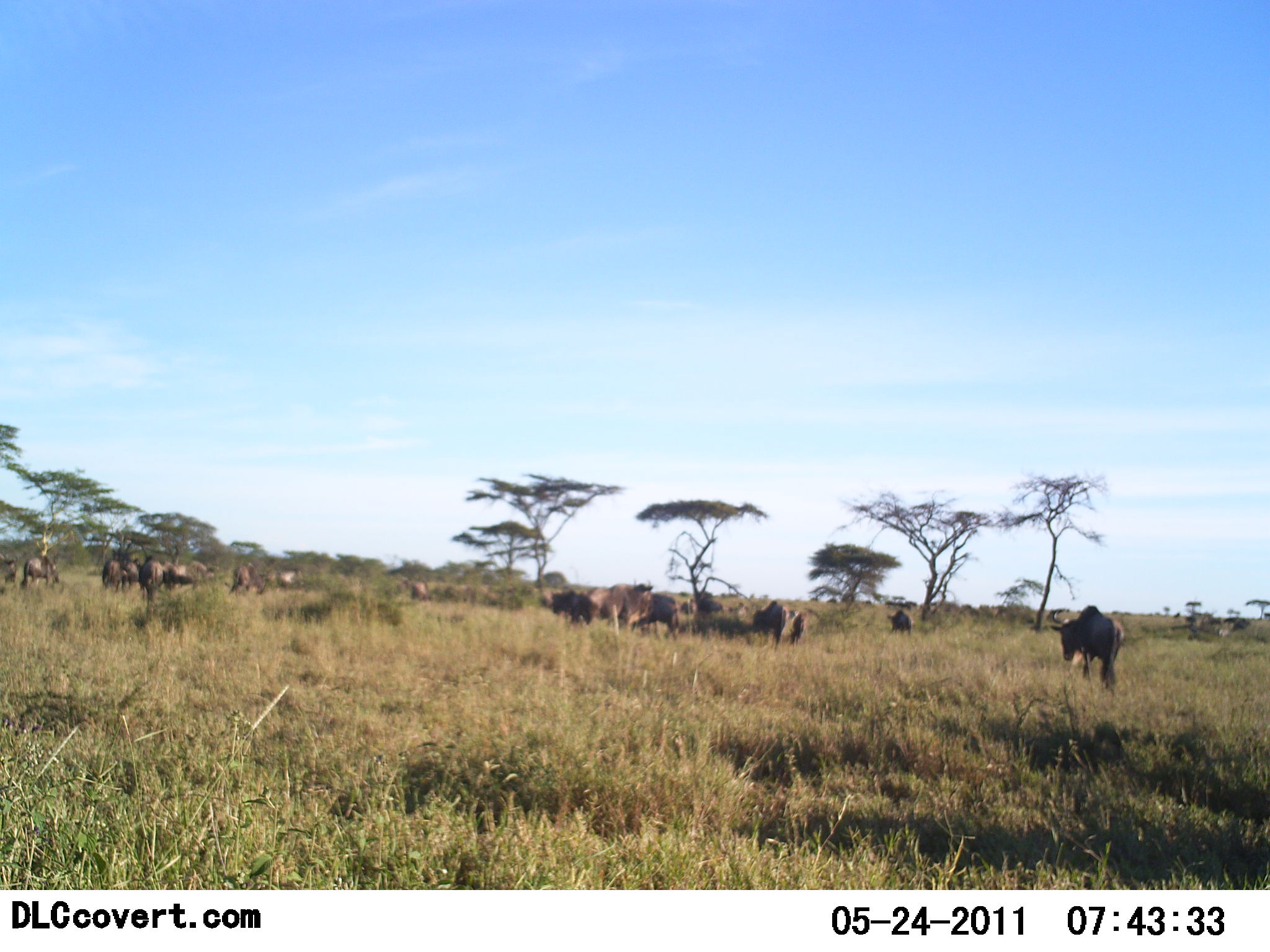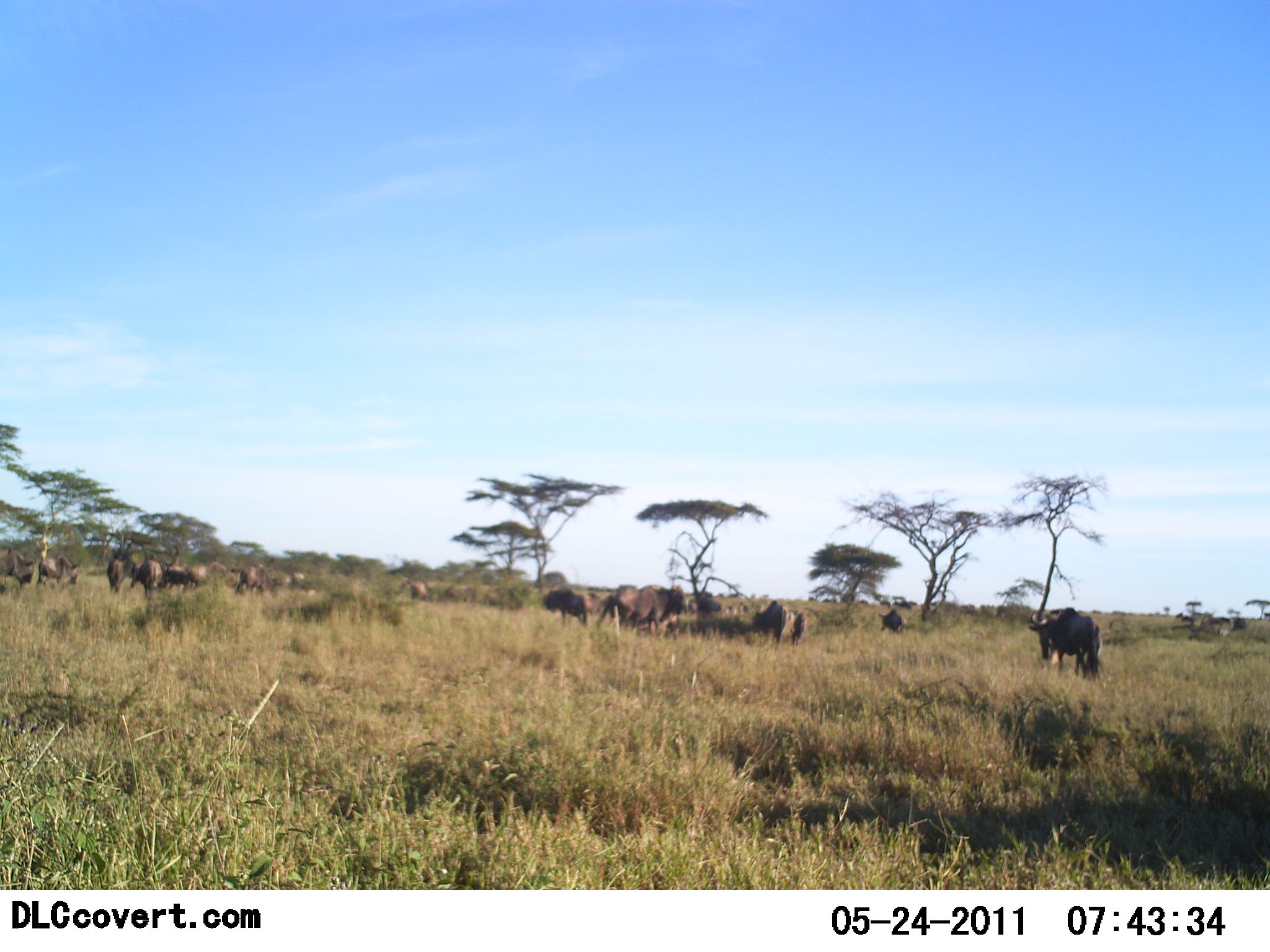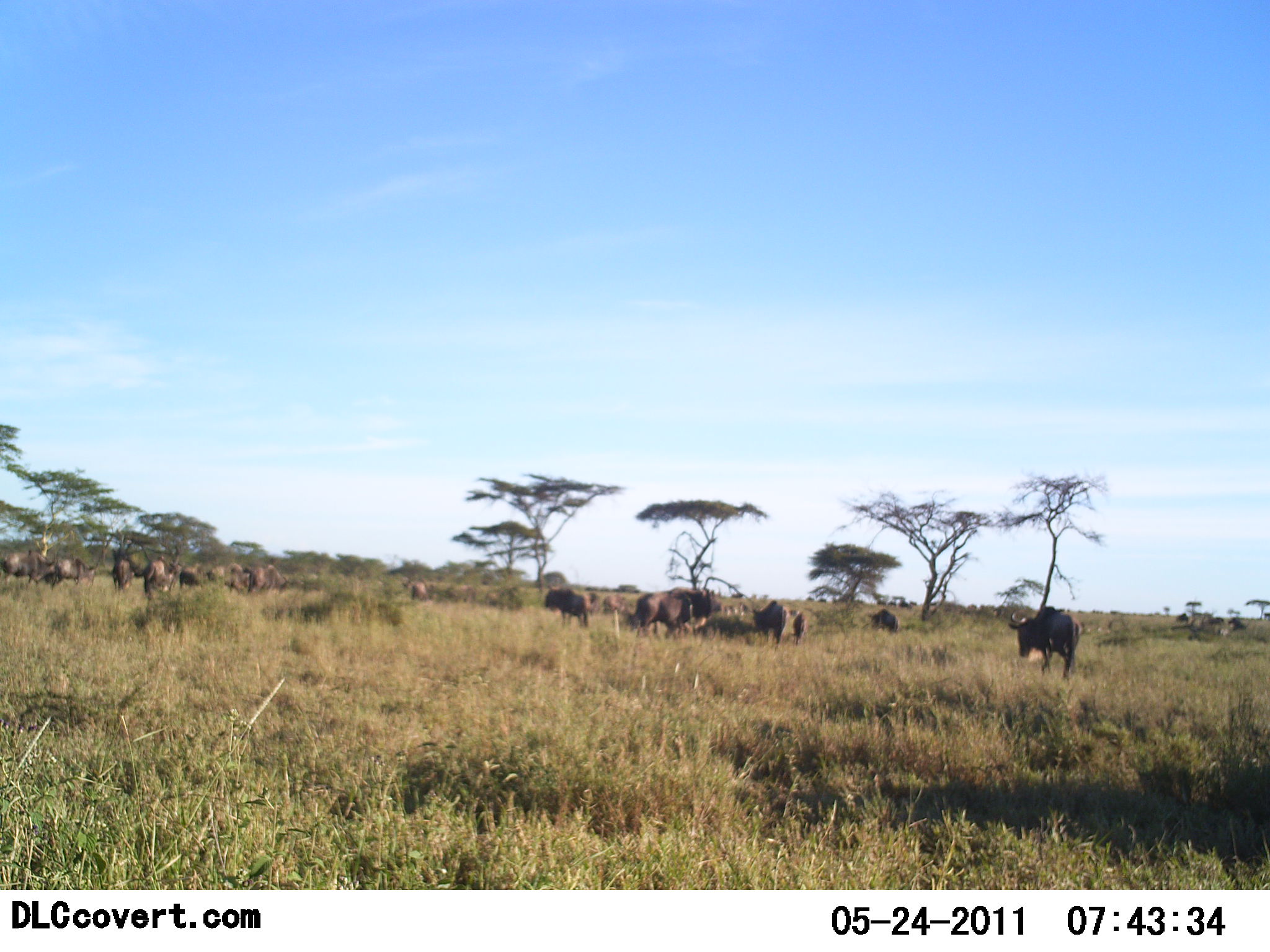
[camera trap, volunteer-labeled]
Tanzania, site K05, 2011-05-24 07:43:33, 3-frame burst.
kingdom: Animalia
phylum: Chordata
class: Mammalia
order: Artiodactyla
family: Bovidae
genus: Connochaetes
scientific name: Connochaetes taurinus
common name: blue wildebeest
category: wildebeest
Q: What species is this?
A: Wildebeest (blue wildebeest) (Connochaetes taurinus).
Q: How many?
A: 11-50.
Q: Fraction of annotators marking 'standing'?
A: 50%.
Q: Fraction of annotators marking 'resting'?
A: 0%.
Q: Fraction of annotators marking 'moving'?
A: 80%.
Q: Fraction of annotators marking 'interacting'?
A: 20%.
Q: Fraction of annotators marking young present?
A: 0%.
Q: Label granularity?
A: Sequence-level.